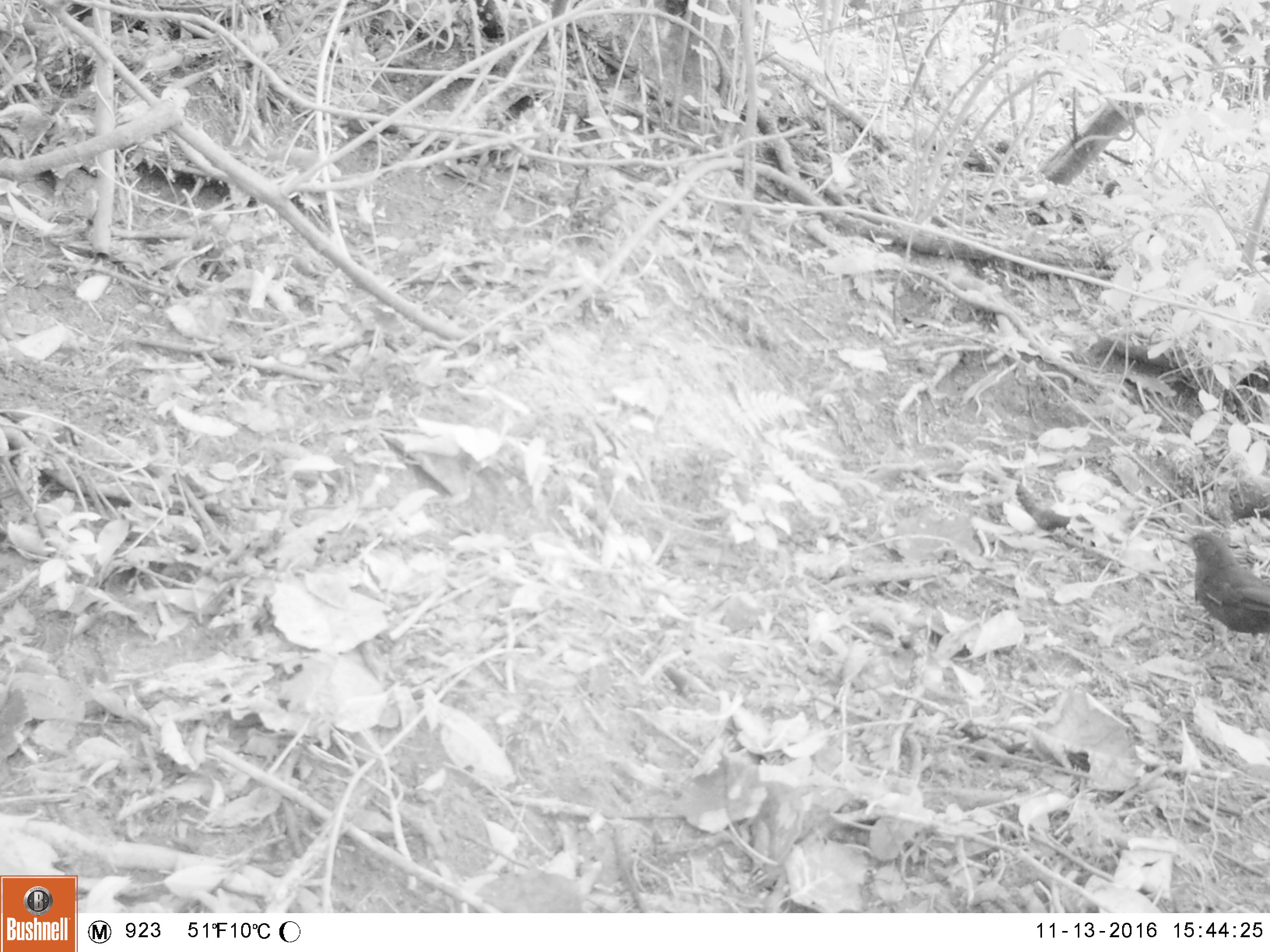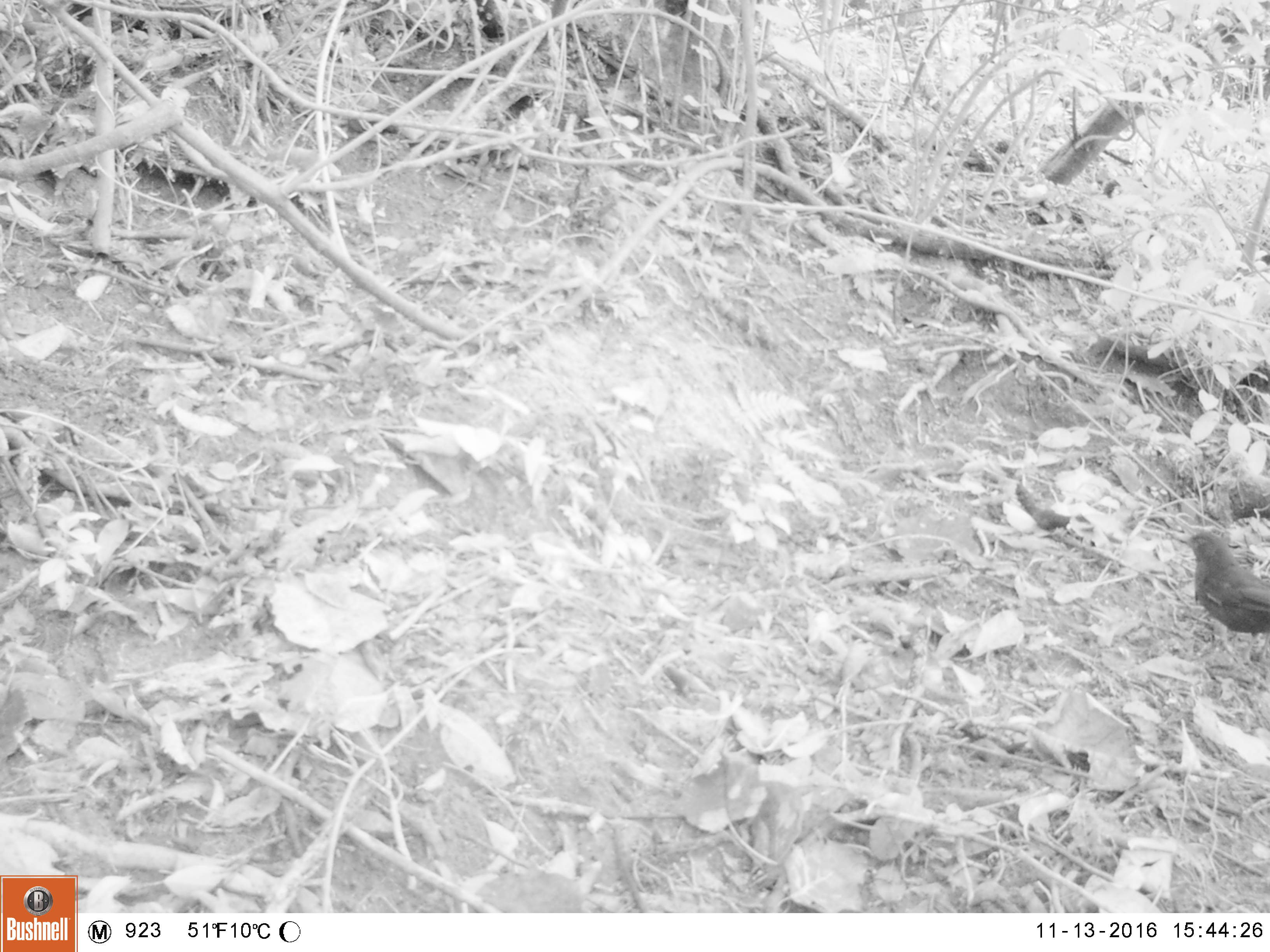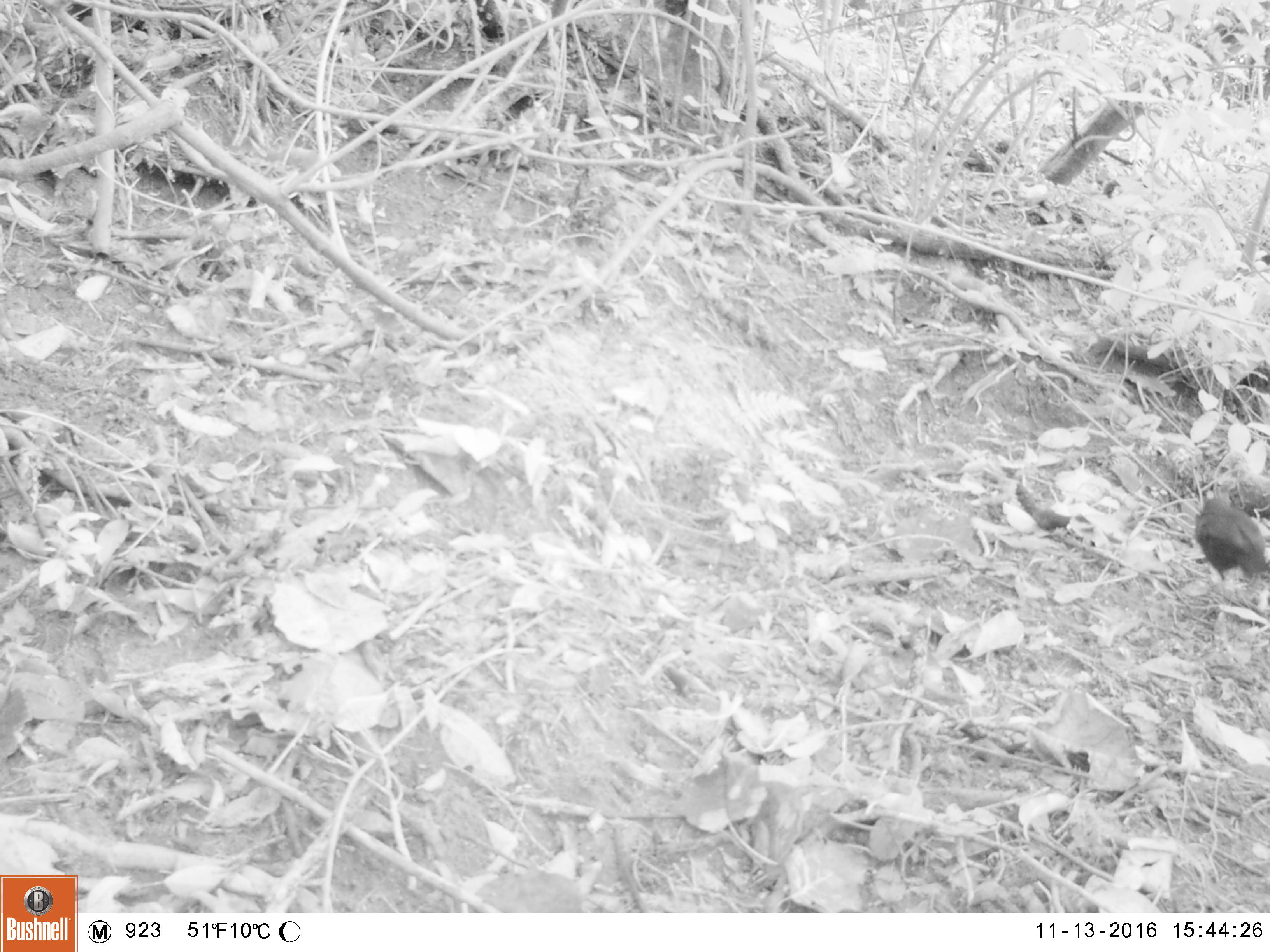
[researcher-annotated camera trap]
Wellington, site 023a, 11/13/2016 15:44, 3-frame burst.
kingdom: Animalia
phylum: Chordata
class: Aves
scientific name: Aves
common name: bird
Bird (Aves).